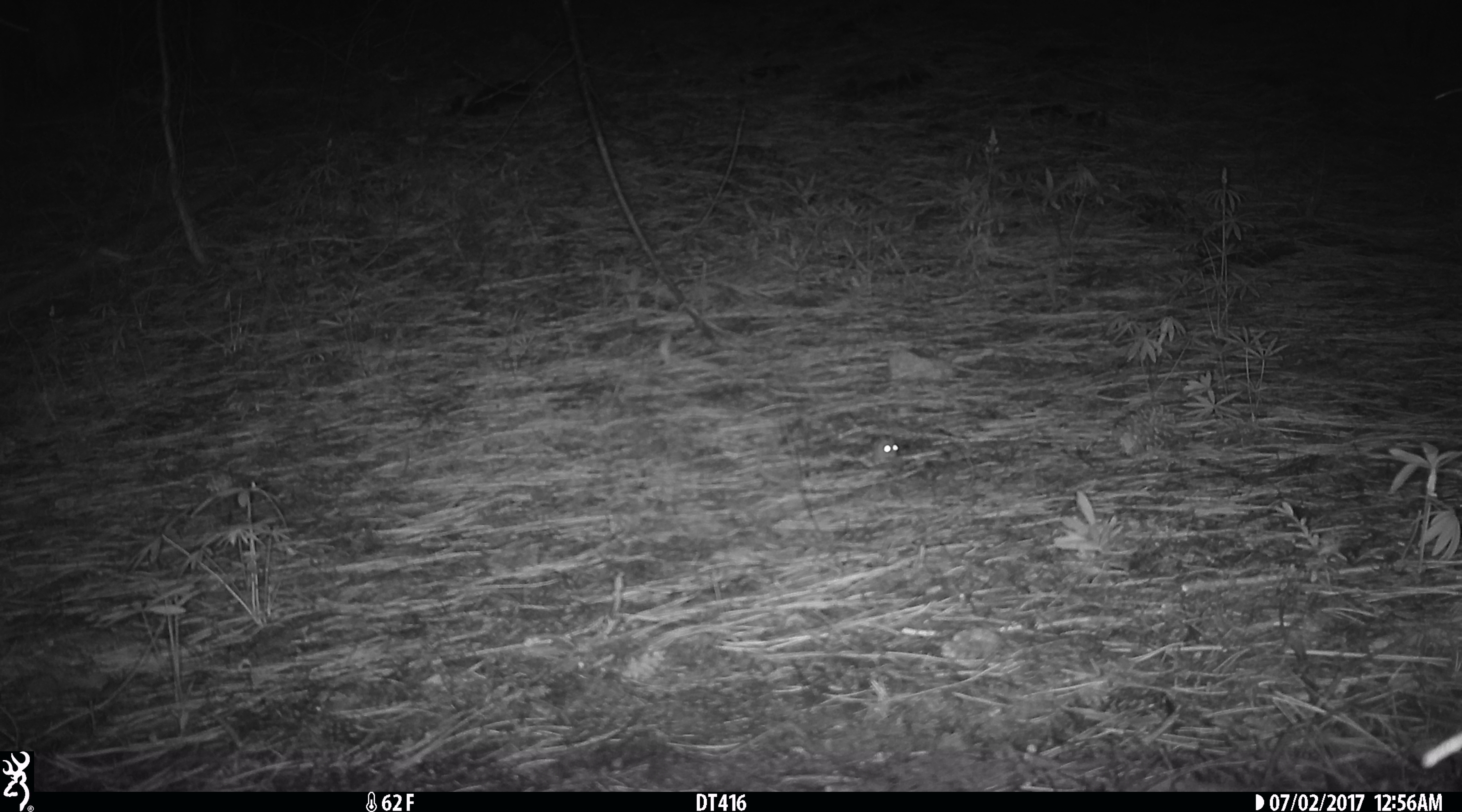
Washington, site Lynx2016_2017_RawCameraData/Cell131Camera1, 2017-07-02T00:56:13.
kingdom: Animalia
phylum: Chordata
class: Mammalia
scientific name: Mammalia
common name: small mammal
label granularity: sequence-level